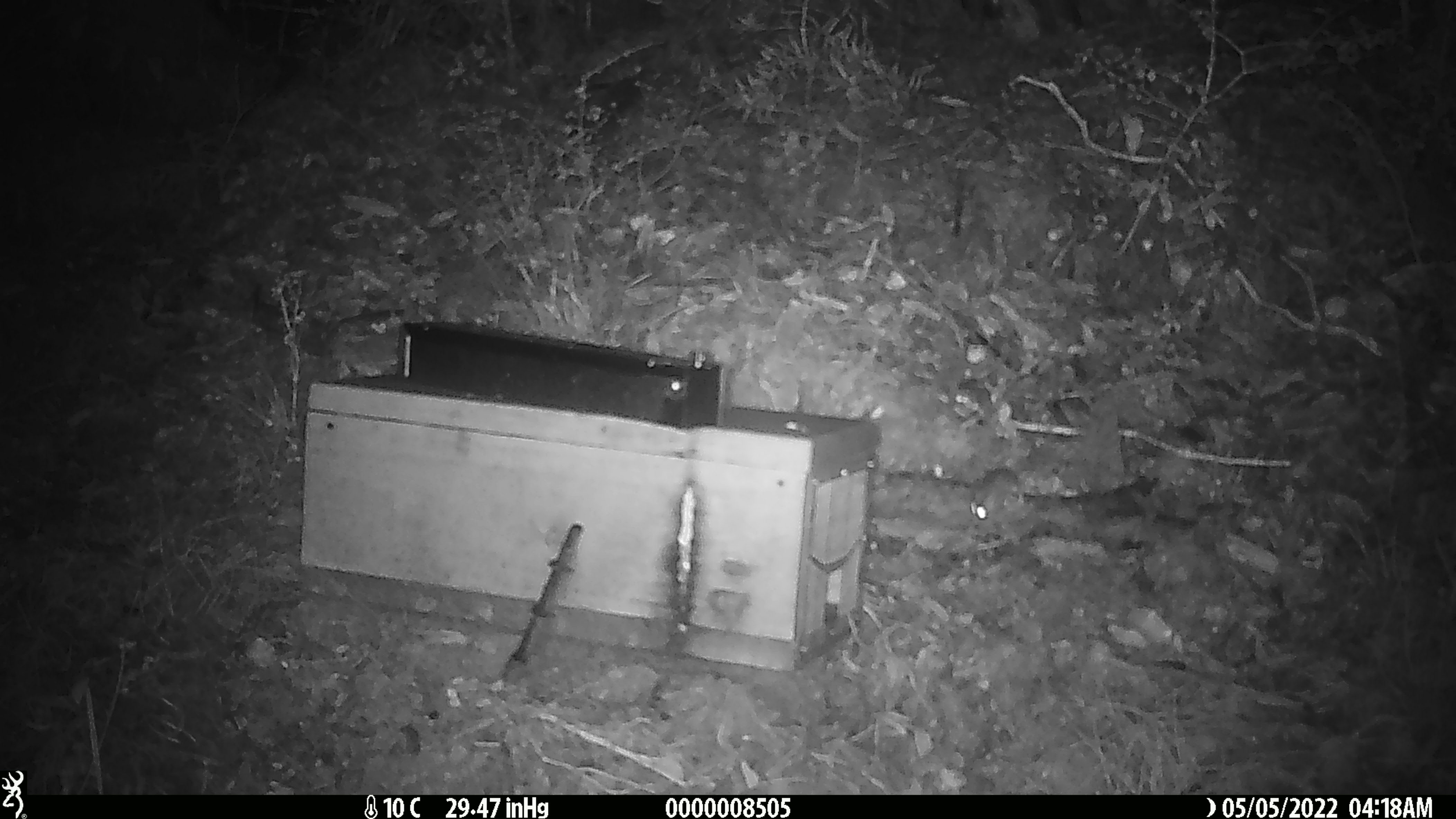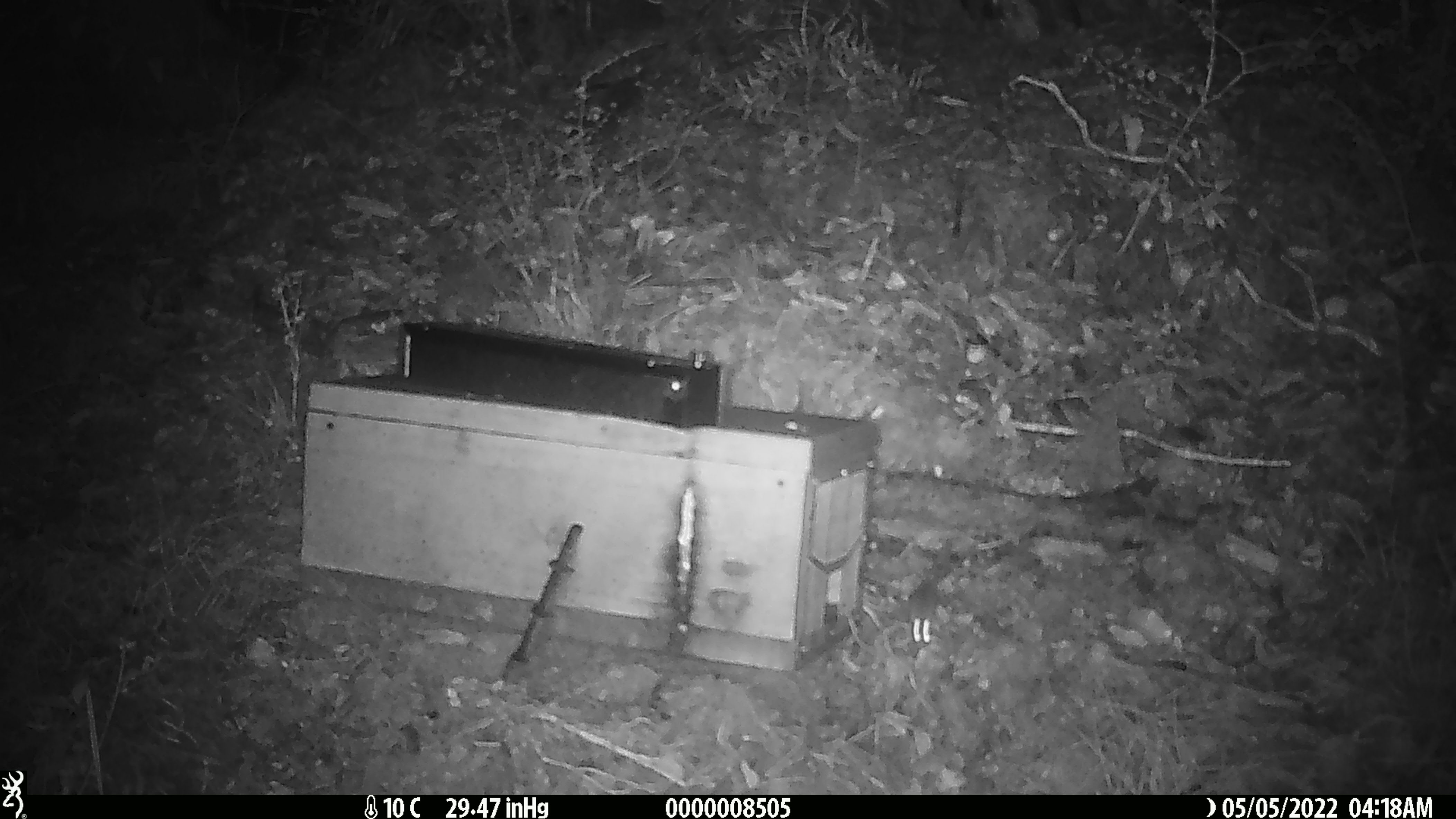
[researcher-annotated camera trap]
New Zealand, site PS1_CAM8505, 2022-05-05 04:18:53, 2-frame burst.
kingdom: Animalia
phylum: Chordata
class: Mammalia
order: Rodentia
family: Muridae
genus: Mus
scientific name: Mus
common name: mouse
Mouse (Mus).